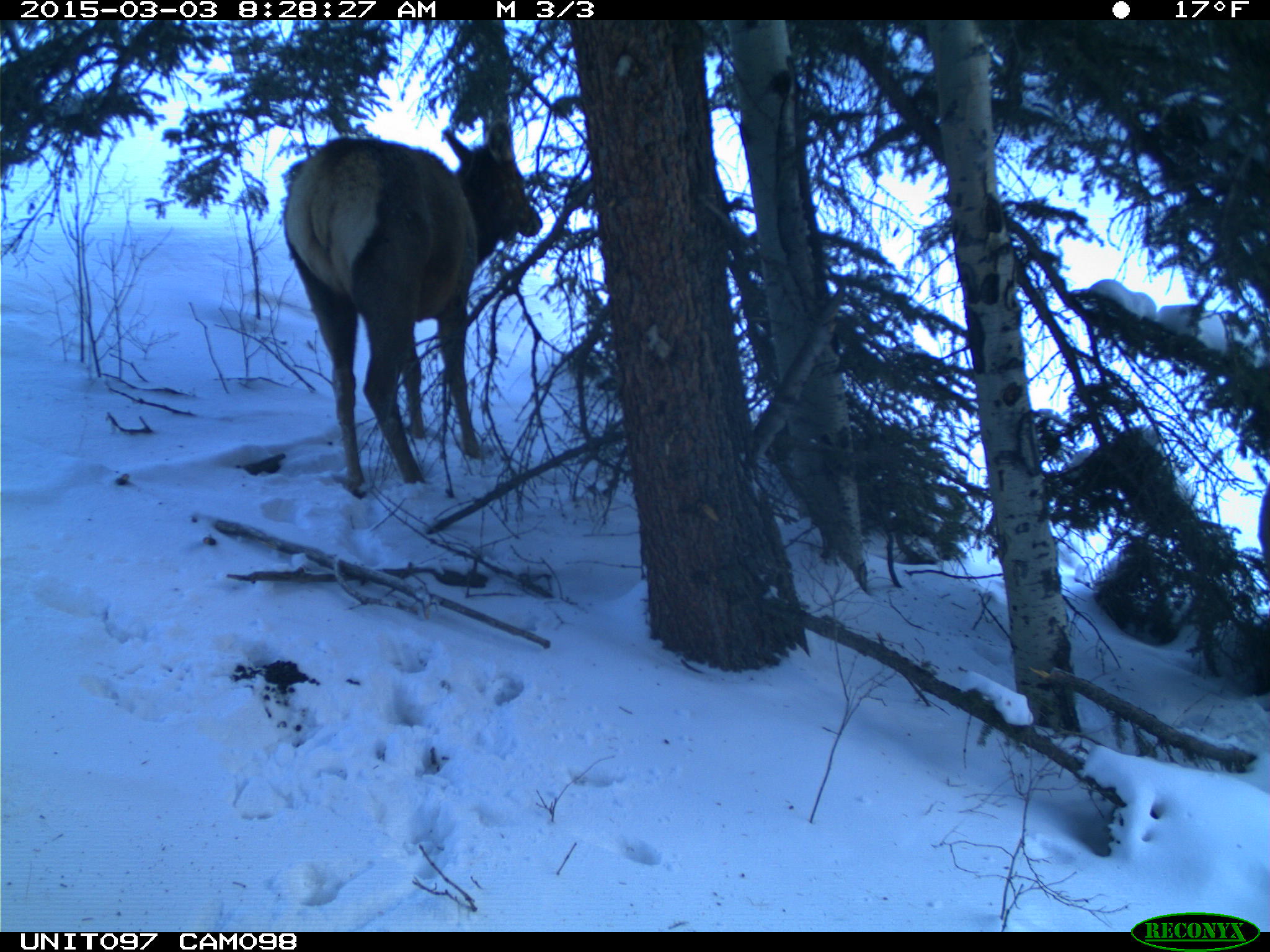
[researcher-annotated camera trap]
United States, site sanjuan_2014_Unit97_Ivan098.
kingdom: Animalia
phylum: Chordata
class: Mammalia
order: Artiodactyla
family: Cervidae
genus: Cervus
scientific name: Cervus elaphus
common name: red deer